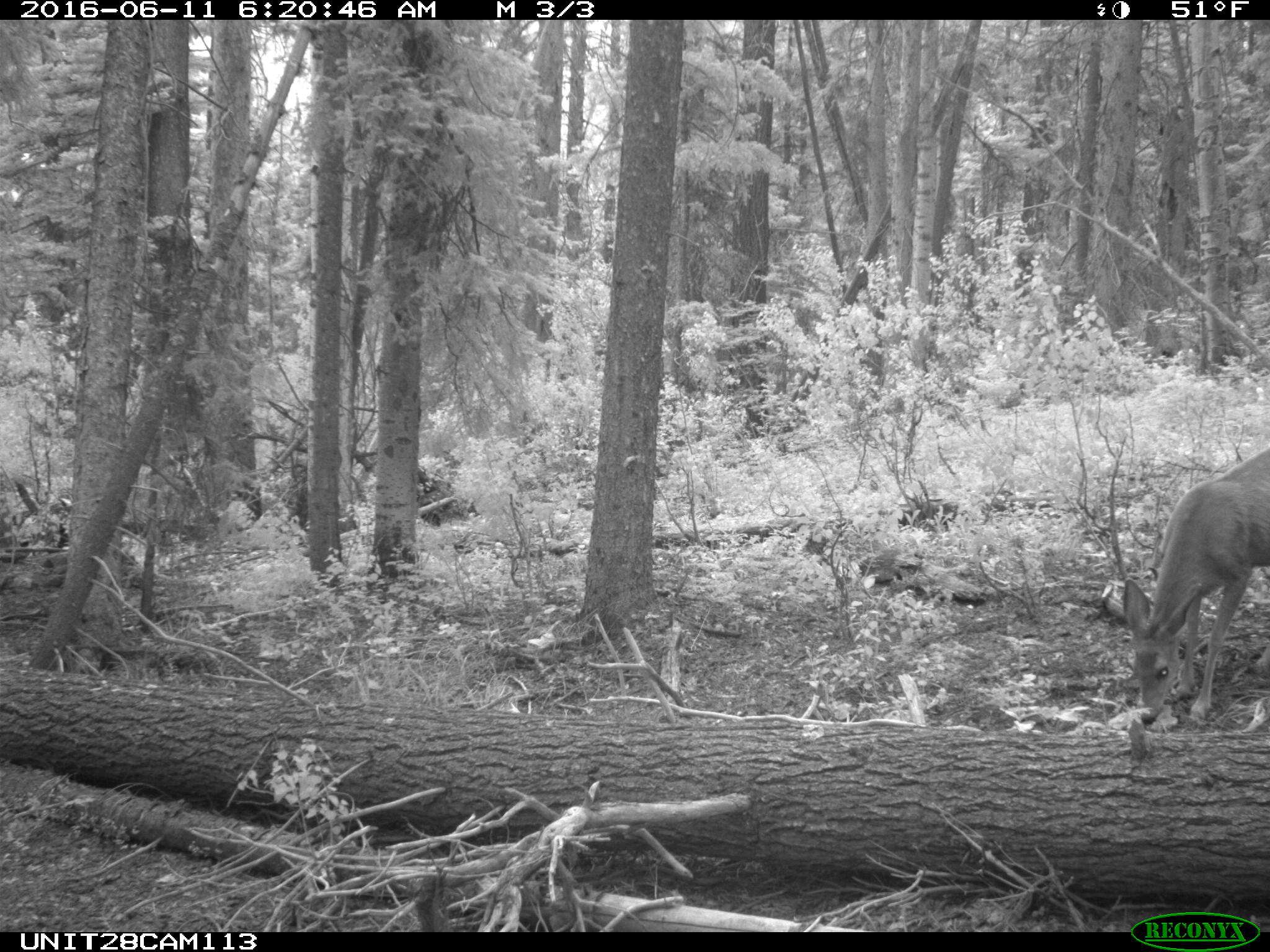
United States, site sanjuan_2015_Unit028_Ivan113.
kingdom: Animalia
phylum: Chordata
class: Mammalia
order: Artiodactyla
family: Cervidae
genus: Odocoileus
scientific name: Odocoileus hemionus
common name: mule deer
Odocoileus hemionus (mule deer).